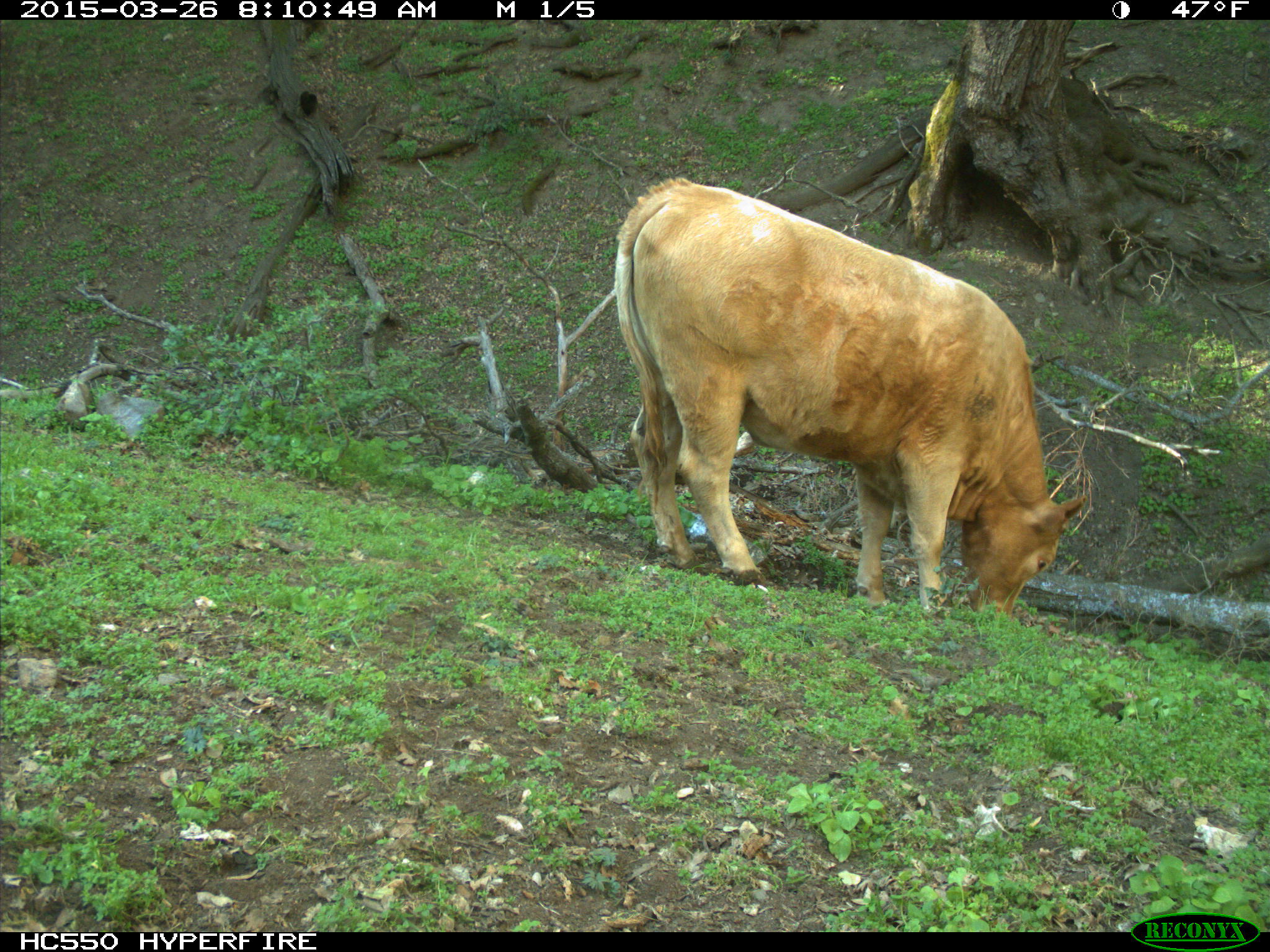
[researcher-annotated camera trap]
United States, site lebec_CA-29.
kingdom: Animalia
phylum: Chordata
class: Mammalia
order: Artiodactyla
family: Bovidae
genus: Bos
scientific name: Bos taurus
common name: domestic cow